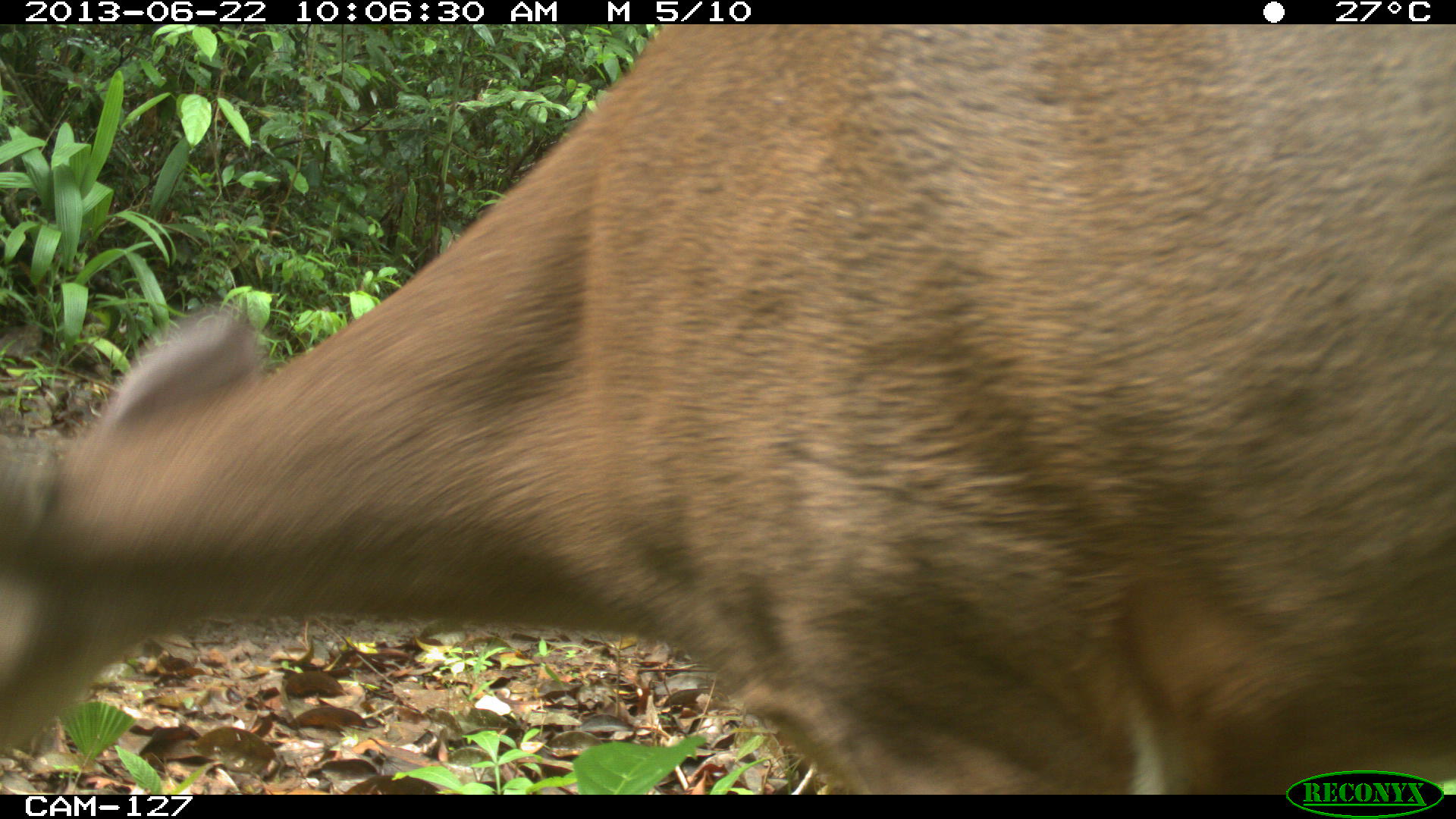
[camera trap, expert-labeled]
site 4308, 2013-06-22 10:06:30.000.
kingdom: Animalia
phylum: Chordata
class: Mammalia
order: Artiodactyla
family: Cervidae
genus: Odocoileus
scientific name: Odocoileus virginianus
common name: white-tailed deer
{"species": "Odocoileus virginianus (white-tailed deer)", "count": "1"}